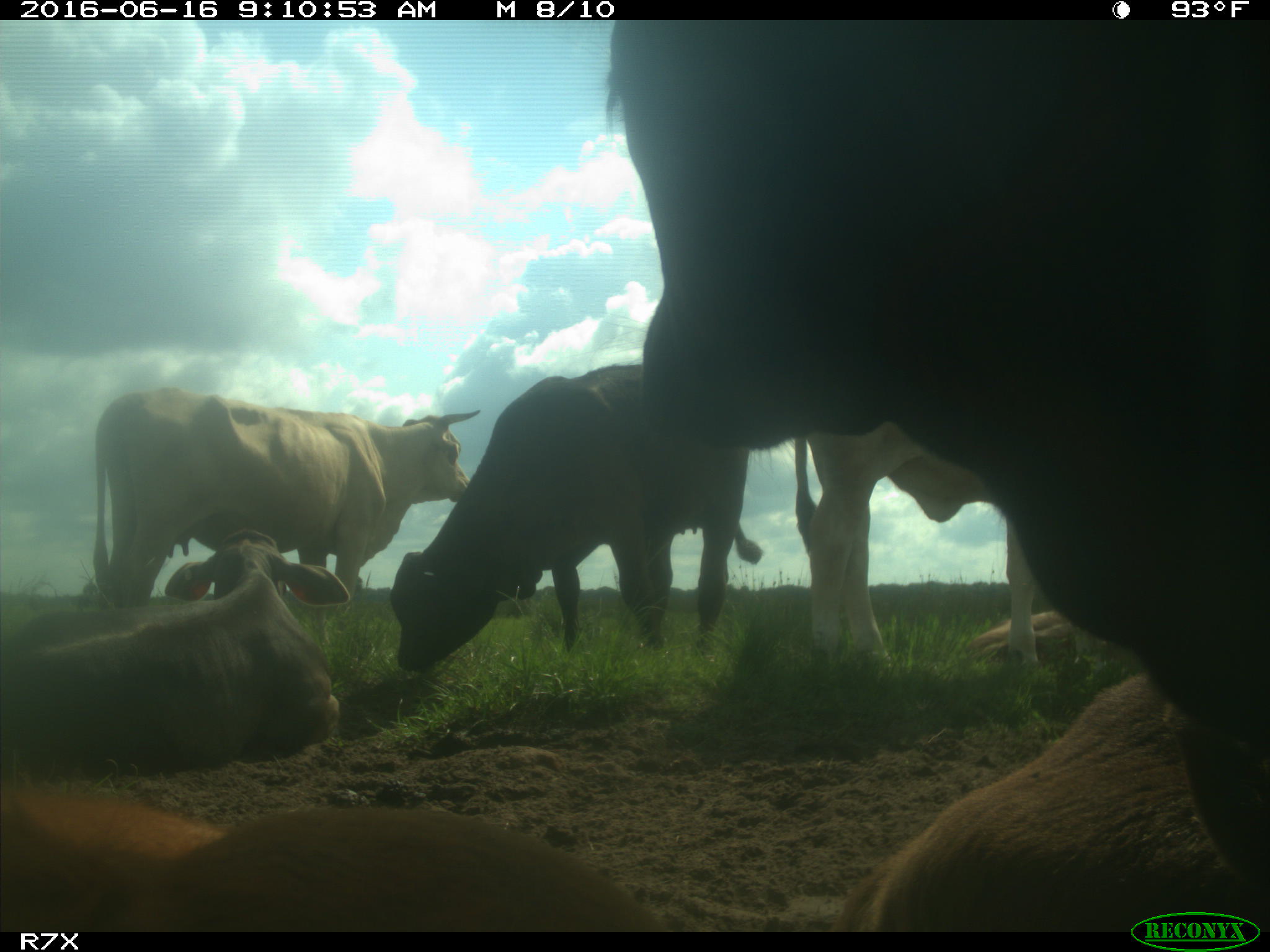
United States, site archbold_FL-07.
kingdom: Animalia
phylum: Chordata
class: Mammalia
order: Artiodactyla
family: Bovidae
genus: Bos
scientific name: Bos taurus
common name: domestic cow